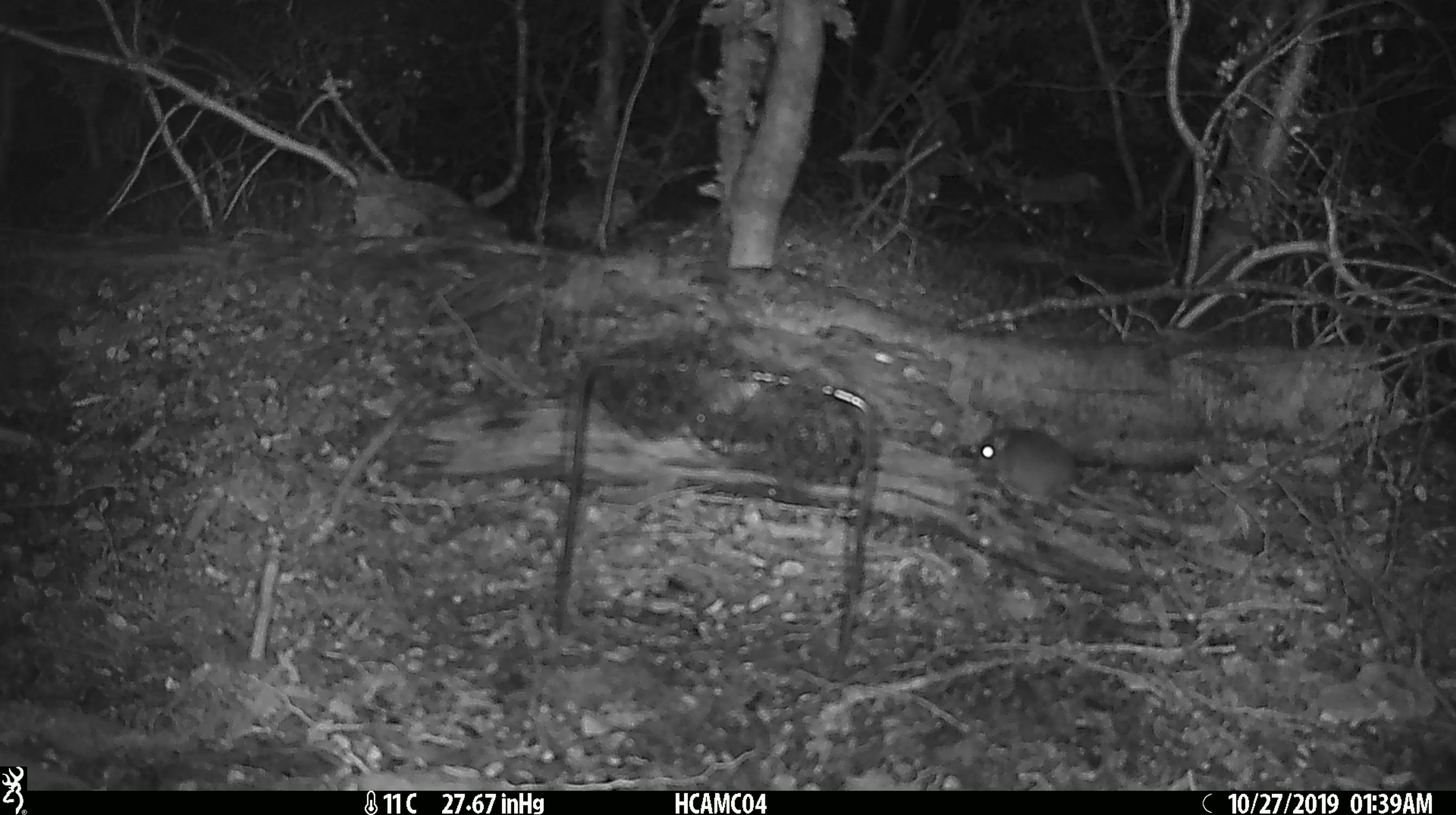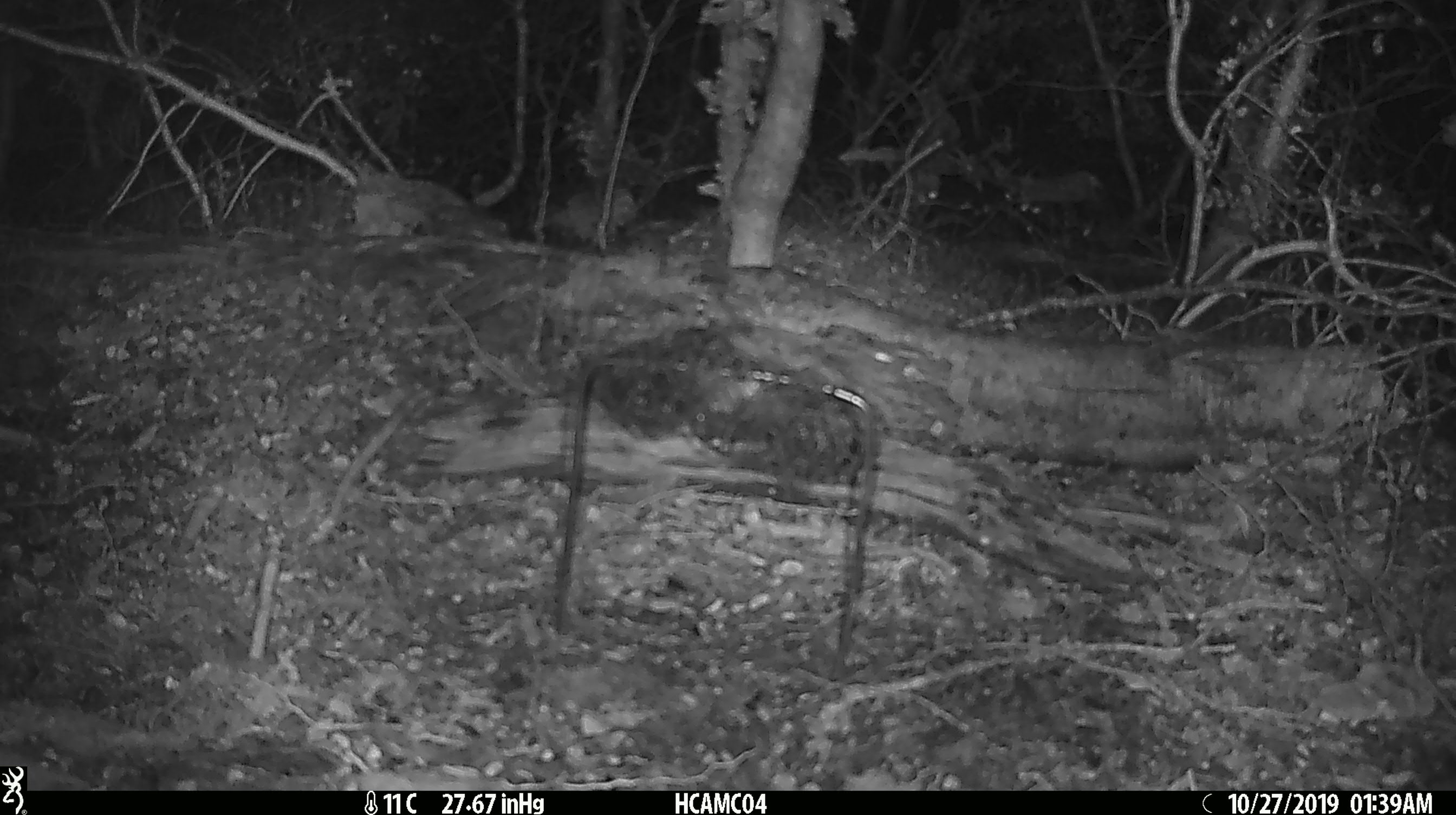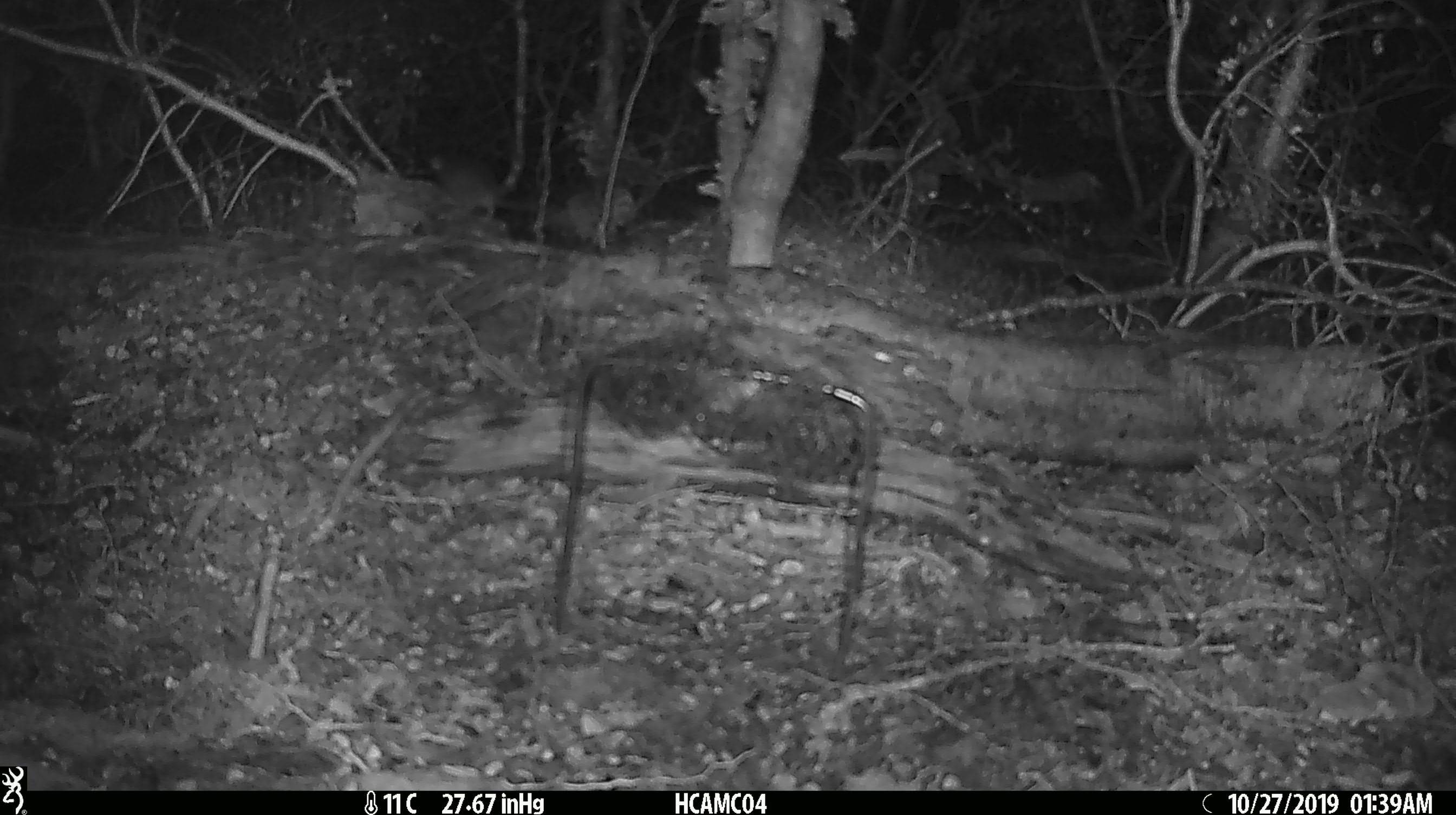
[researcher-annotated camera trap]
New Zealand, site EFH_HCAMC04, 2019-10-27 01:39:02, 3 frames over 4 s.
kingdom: Animalia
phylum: Chordata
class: Mammalia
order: Rodentia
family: Muridae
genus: Mus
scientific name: Mus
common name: mouse